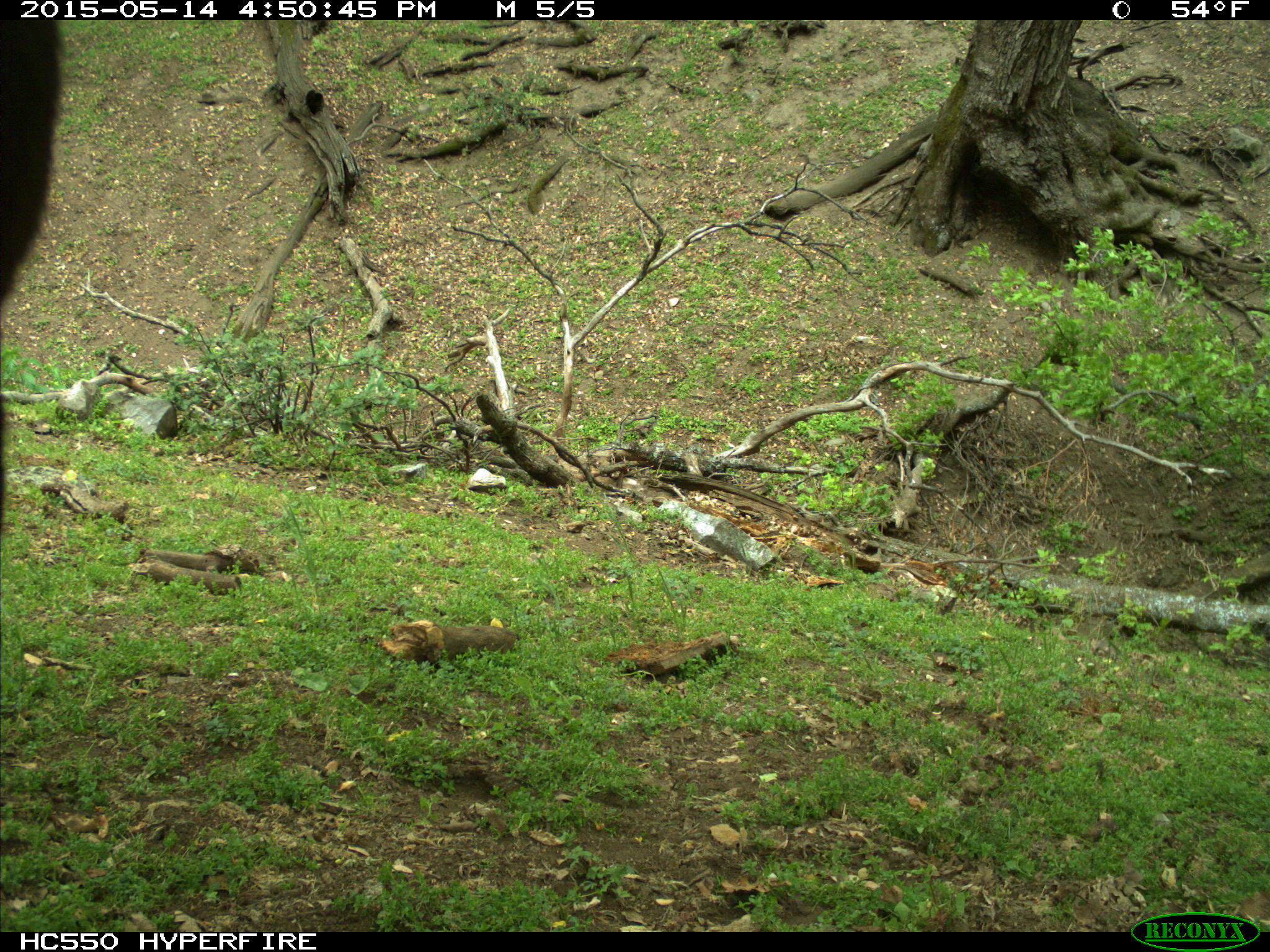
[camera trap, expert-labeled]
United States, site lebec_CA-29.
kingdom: Animalia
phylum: Chordata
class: Mammalia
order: Artiodactyla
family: Bovidae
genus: Bos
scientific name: Bos taurus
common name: domestic cow